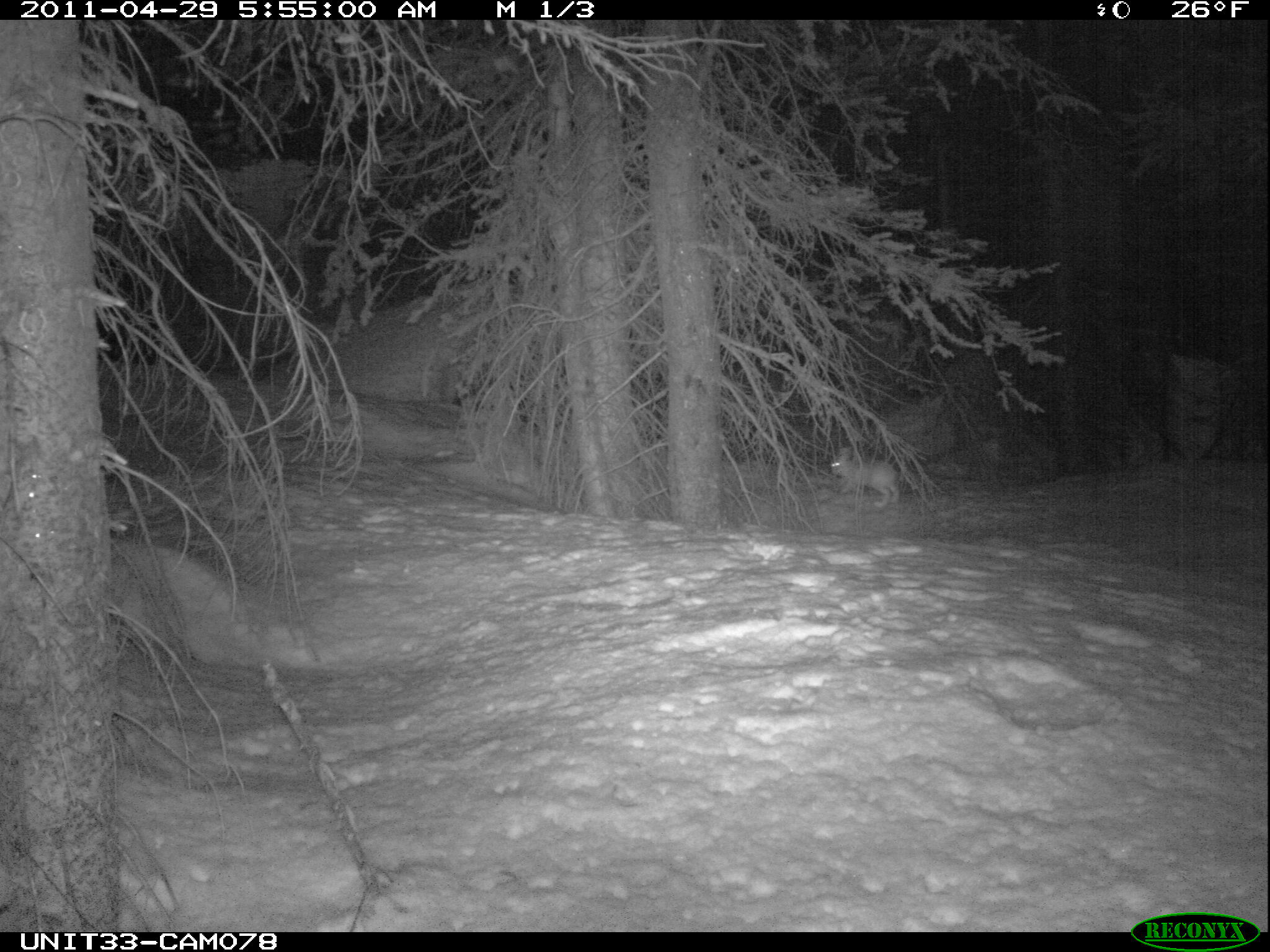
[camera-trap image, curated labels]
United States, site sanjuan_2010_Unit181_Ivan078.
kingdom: Animalia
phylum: Chordata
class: Mammalia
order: Lagomorpha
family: Leporidae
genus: Lepus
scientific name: Lepus americanus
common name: snowshoe hare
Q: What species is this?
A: Lepus americanus (snowshoe hare).